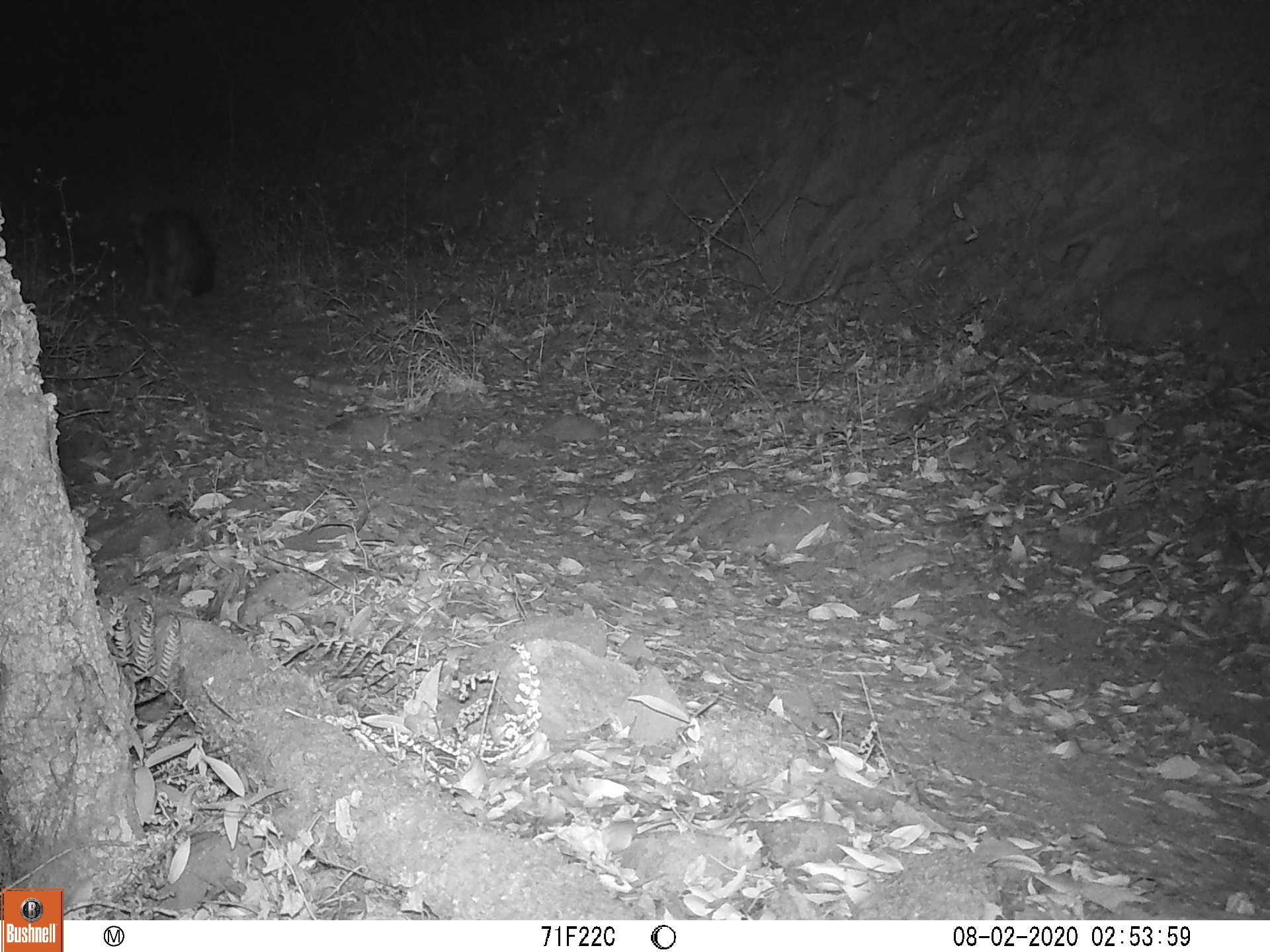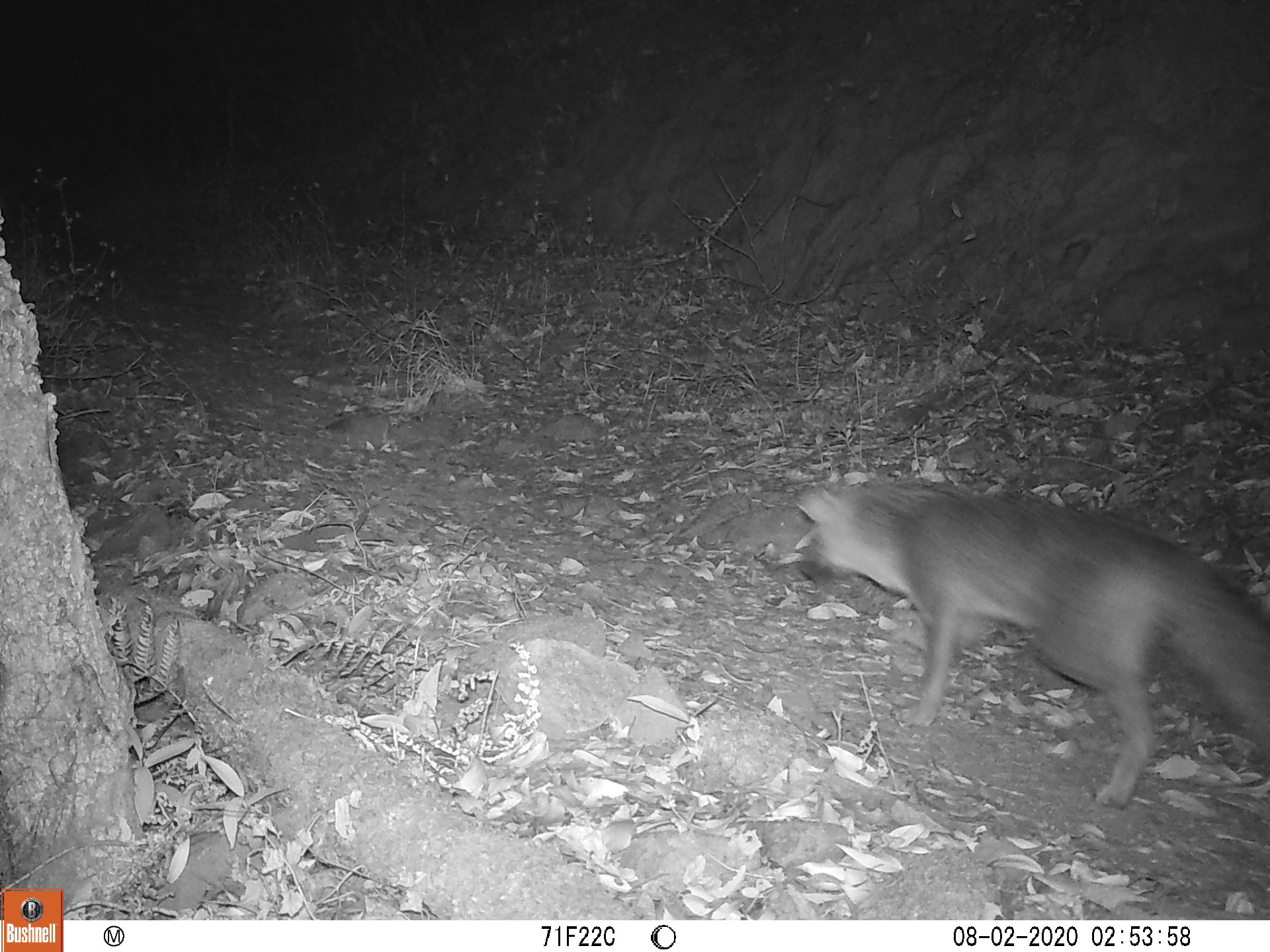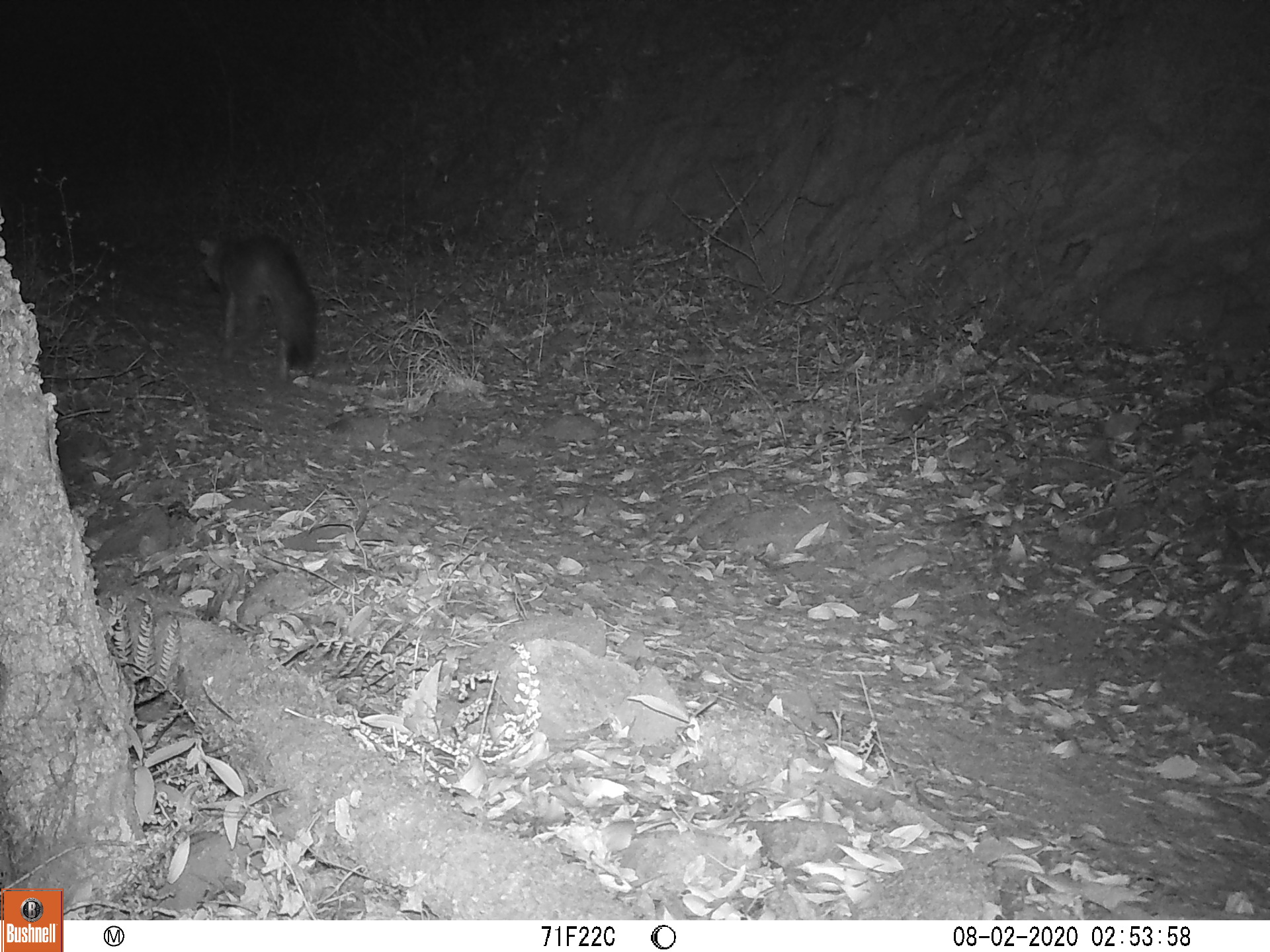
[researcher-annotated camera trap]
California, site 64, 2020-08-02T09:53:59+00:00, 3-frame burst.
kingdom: Animalia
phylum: Chordata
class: Mammalia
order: Carnivora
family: Canidae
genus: Urocyon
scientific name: Urocyon cinereoargenteus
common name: gray fox